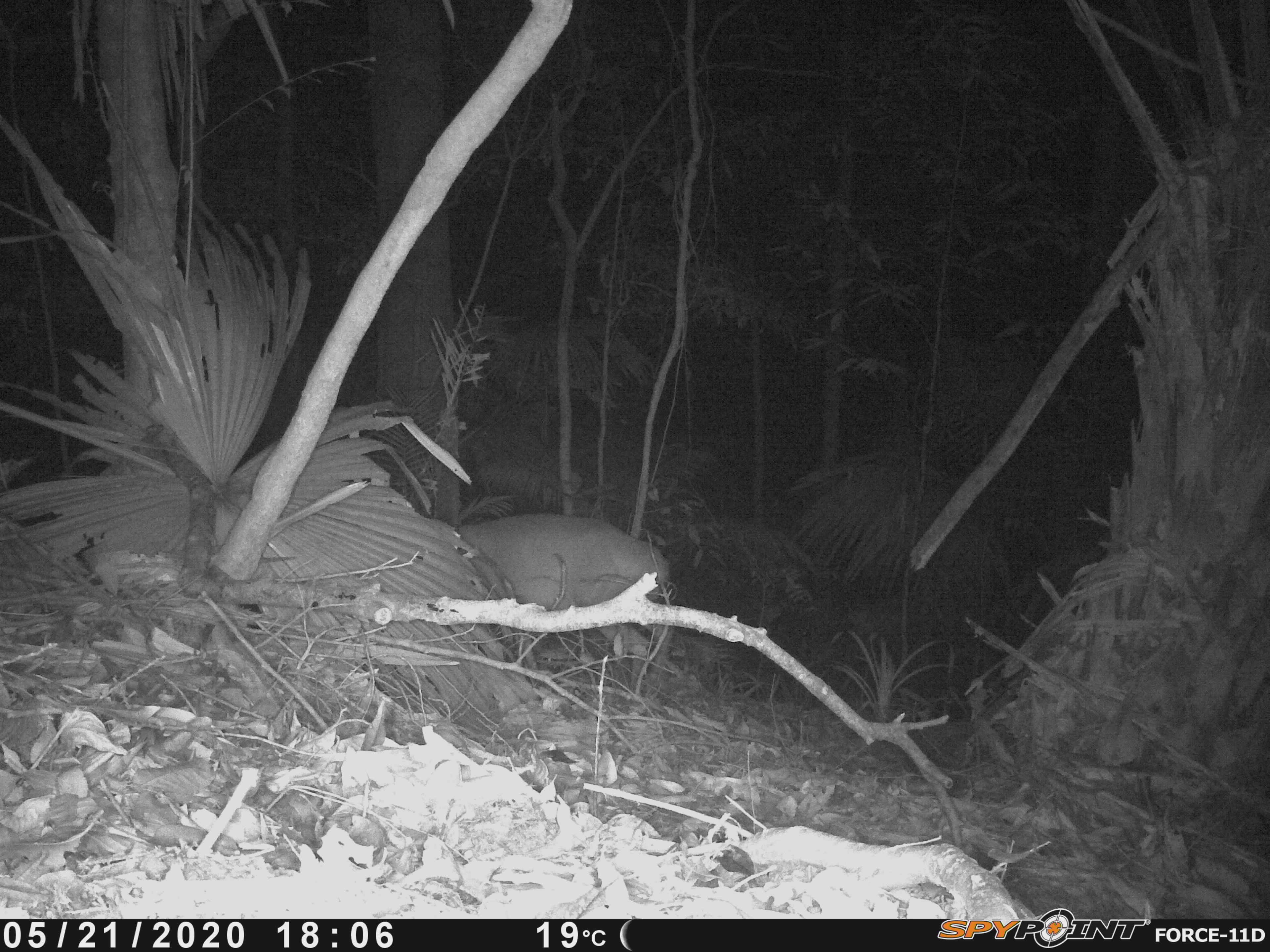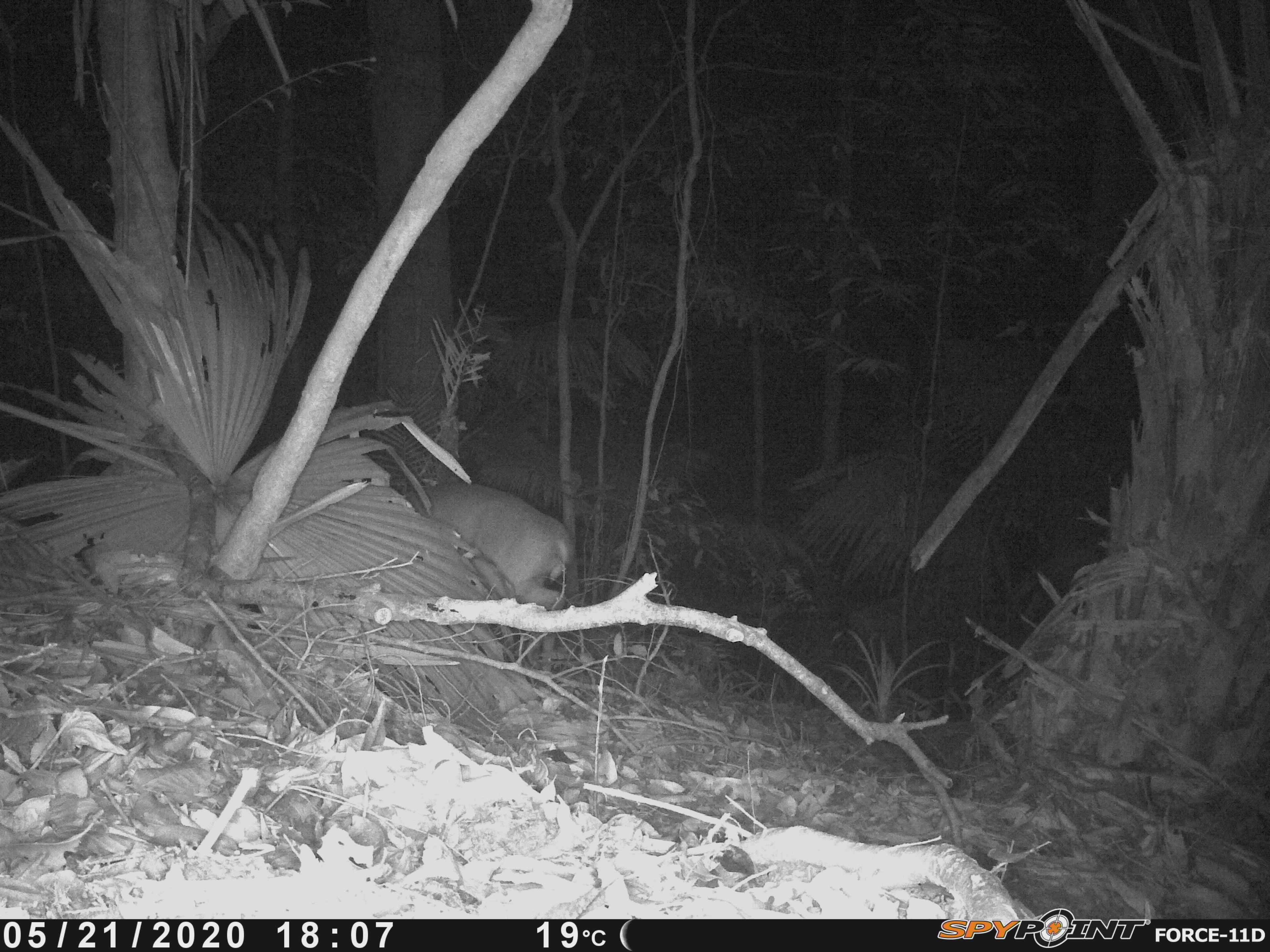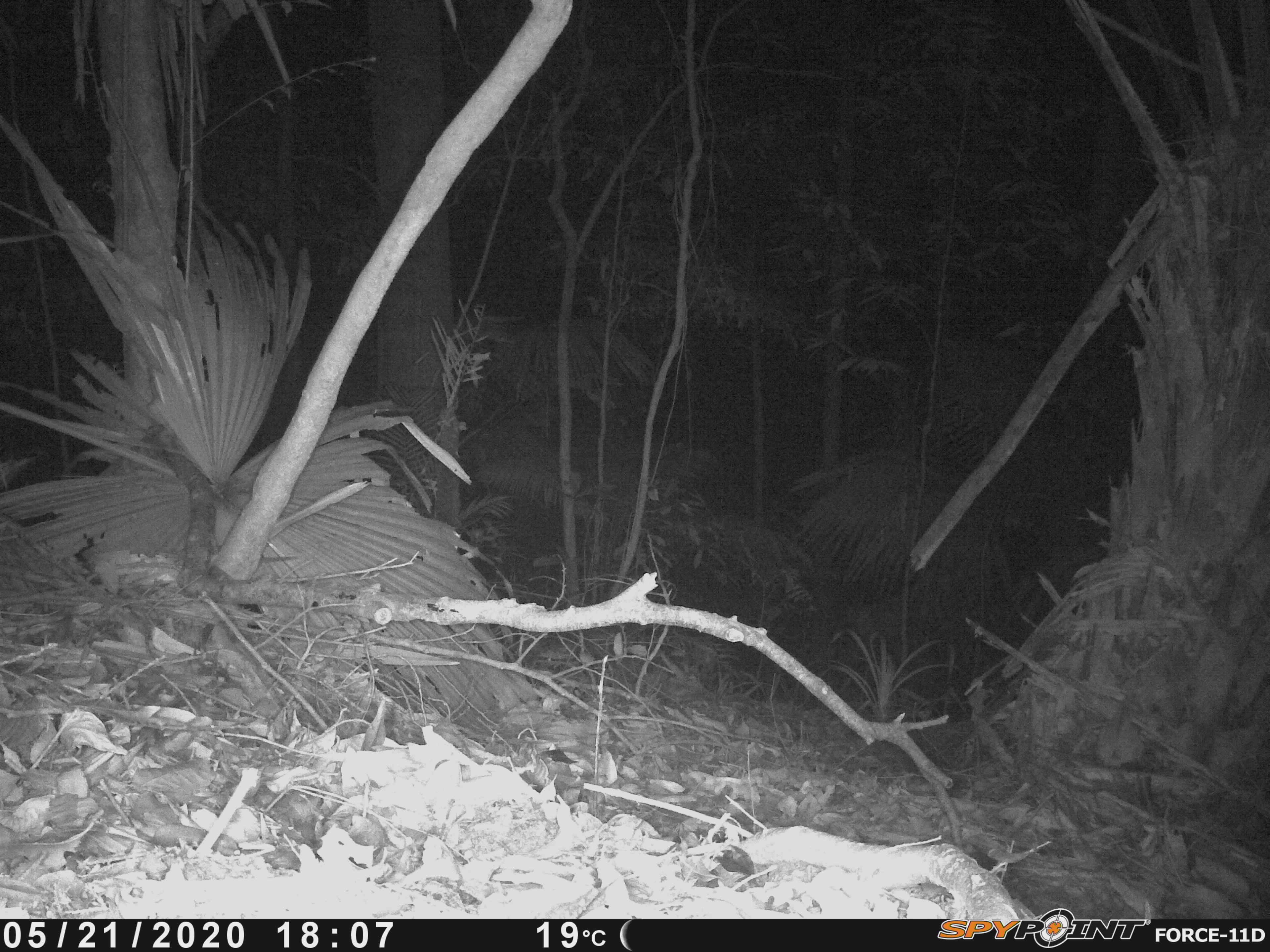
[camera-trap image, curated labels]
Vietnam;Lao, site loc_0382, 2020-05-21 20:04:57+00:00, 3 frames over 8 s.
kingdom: Animalia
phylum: Chordata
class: Mammalia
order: Artiodactyla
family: Cervidae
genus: Muntiacus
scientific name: Muntiacus vuquangensis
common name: large-antlered muntjac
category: large antlered muntjac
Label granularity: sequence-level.